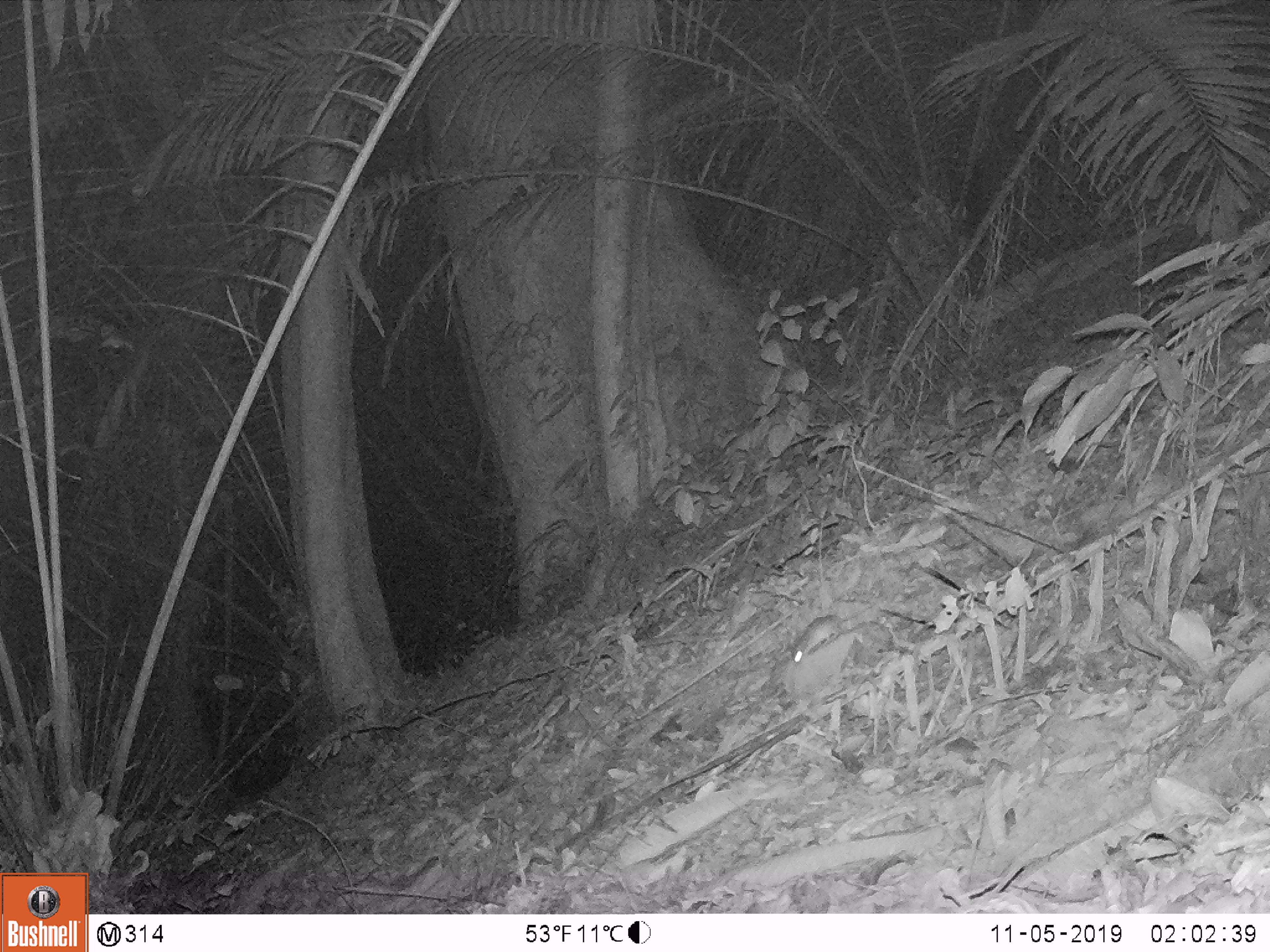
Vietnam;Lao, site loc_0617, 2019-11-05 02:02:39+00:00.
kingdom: Animalia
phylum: Chordata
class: Mammalia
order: Rodentia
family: Muridae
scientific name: Muridae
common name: old-world mice and rats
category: unidentified murid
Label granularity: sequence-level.